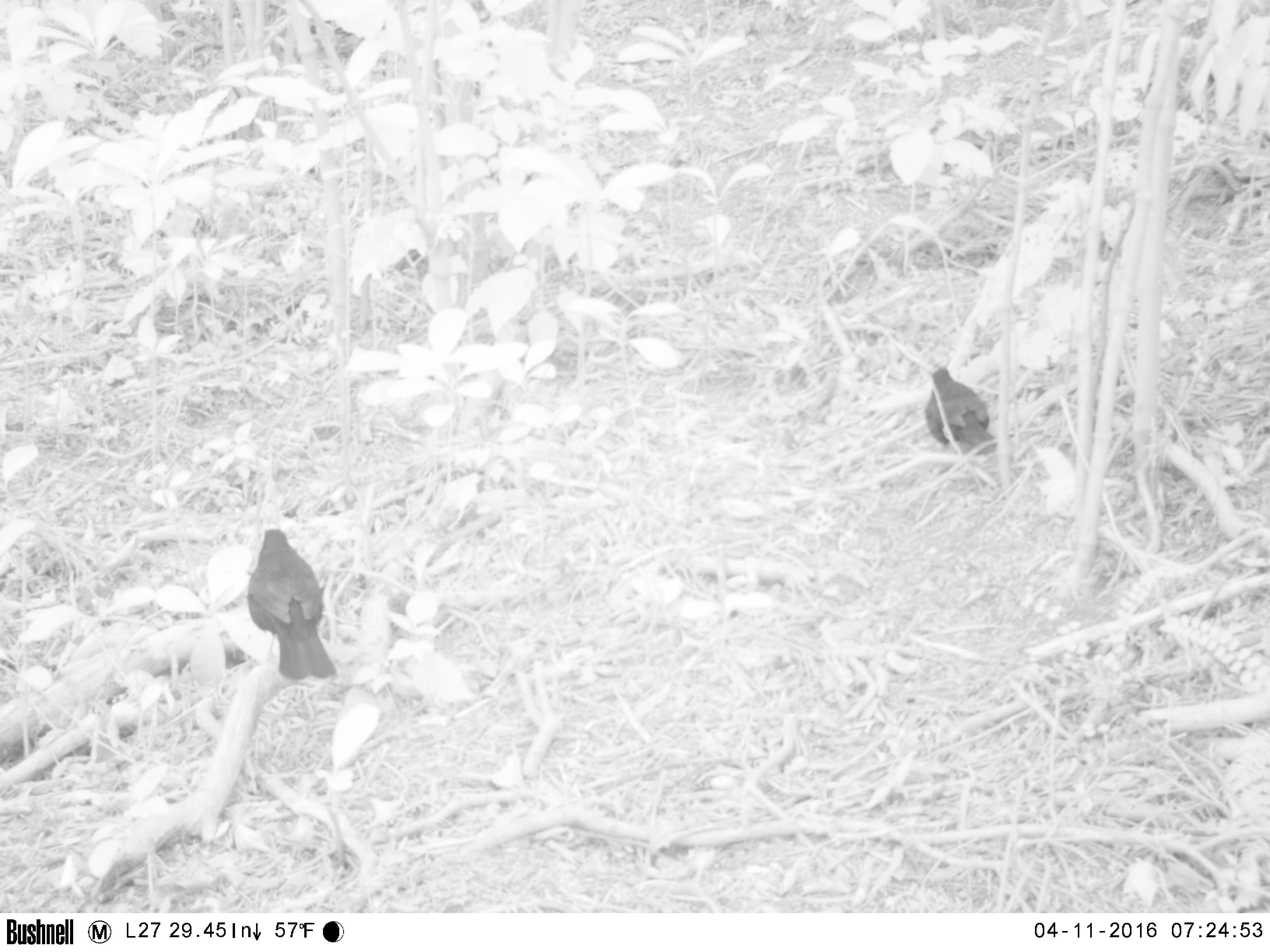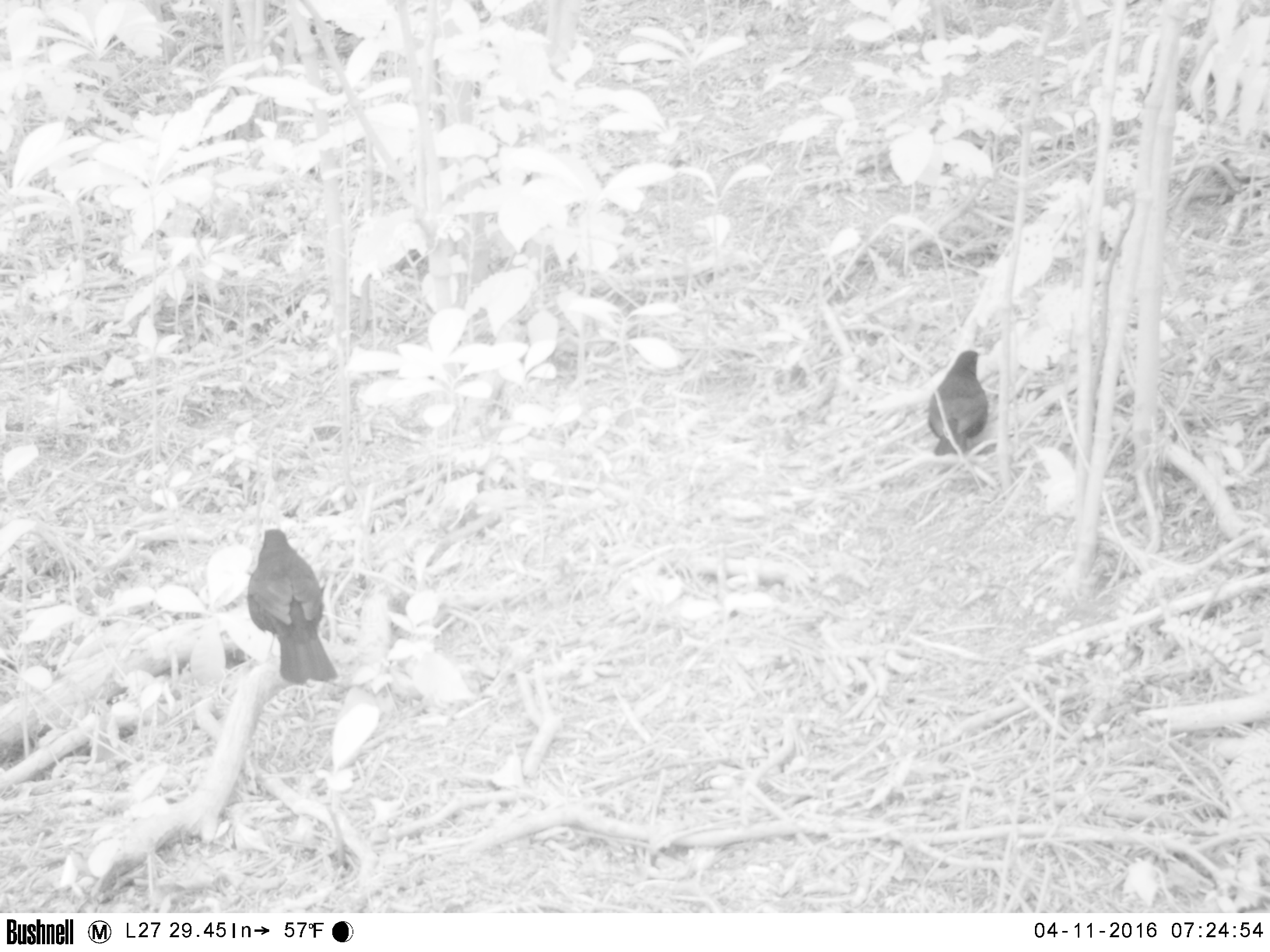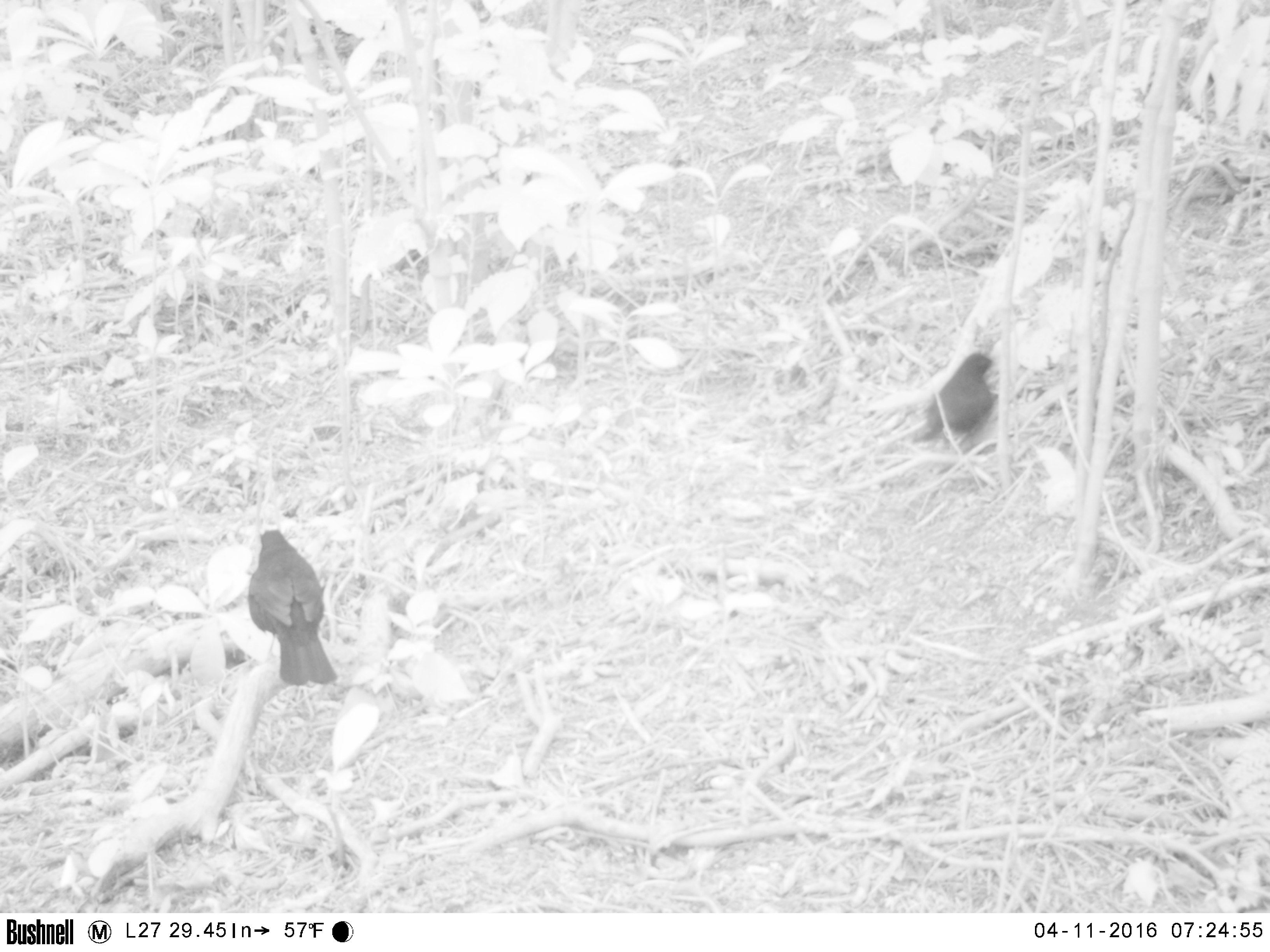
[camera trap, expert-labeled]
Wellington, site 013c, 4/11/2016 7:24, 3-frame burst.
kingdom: Animalia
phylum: Chordata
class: Aves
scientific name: Aves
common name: bird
Bird (Aves).